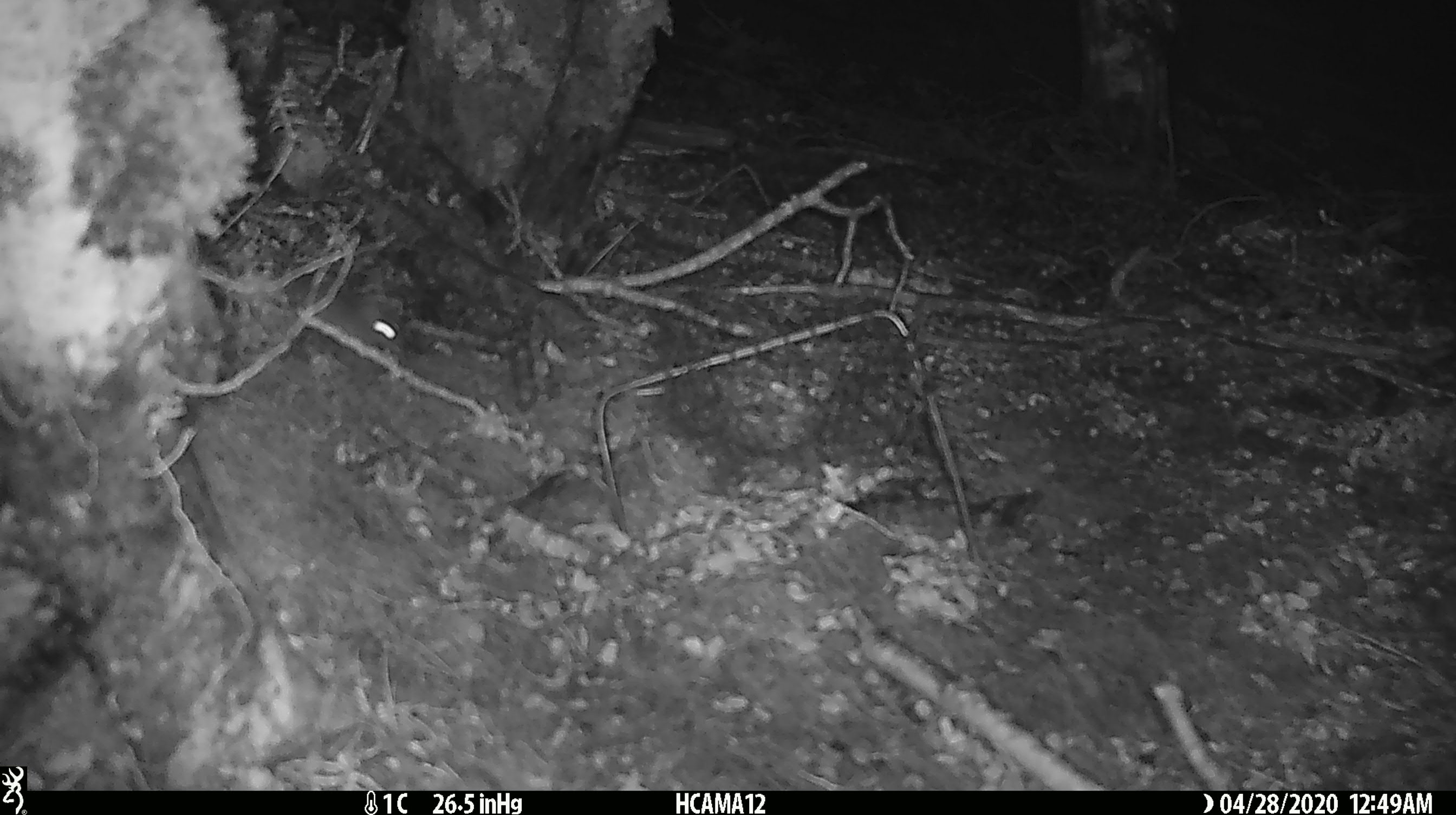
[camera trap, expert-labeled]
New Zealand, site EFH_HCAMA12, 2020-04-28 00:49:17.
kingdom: Animalia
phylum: Chordata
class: Mammalia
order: Rodentia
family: Muridae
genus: Mus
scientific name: Mus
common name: mouse